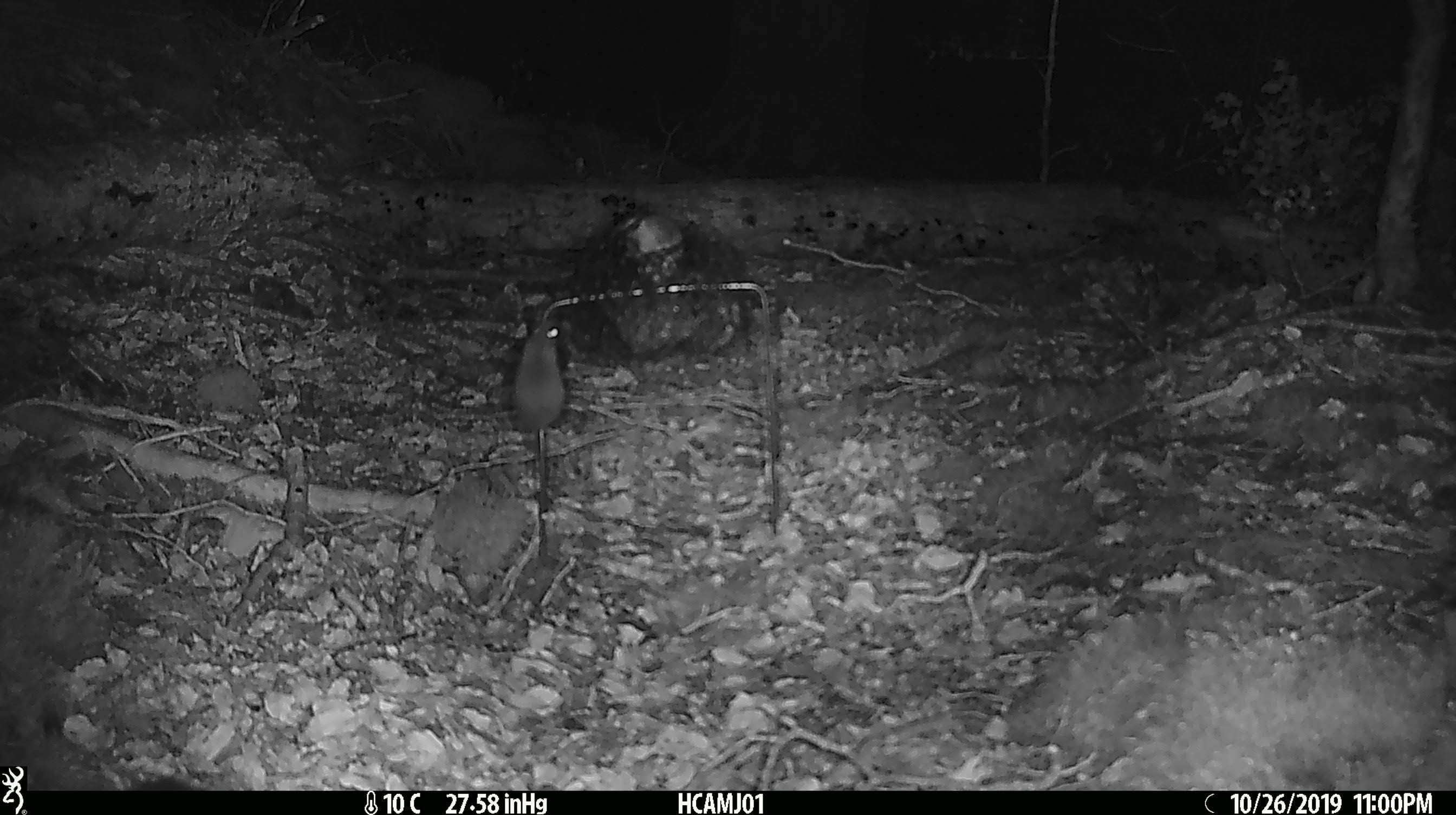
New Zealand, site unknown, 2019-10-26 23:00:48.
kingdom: Animalia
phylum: Chordata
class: Mammalia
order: Rodentia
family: Muridae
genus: Mus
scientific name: Mus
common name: mouse